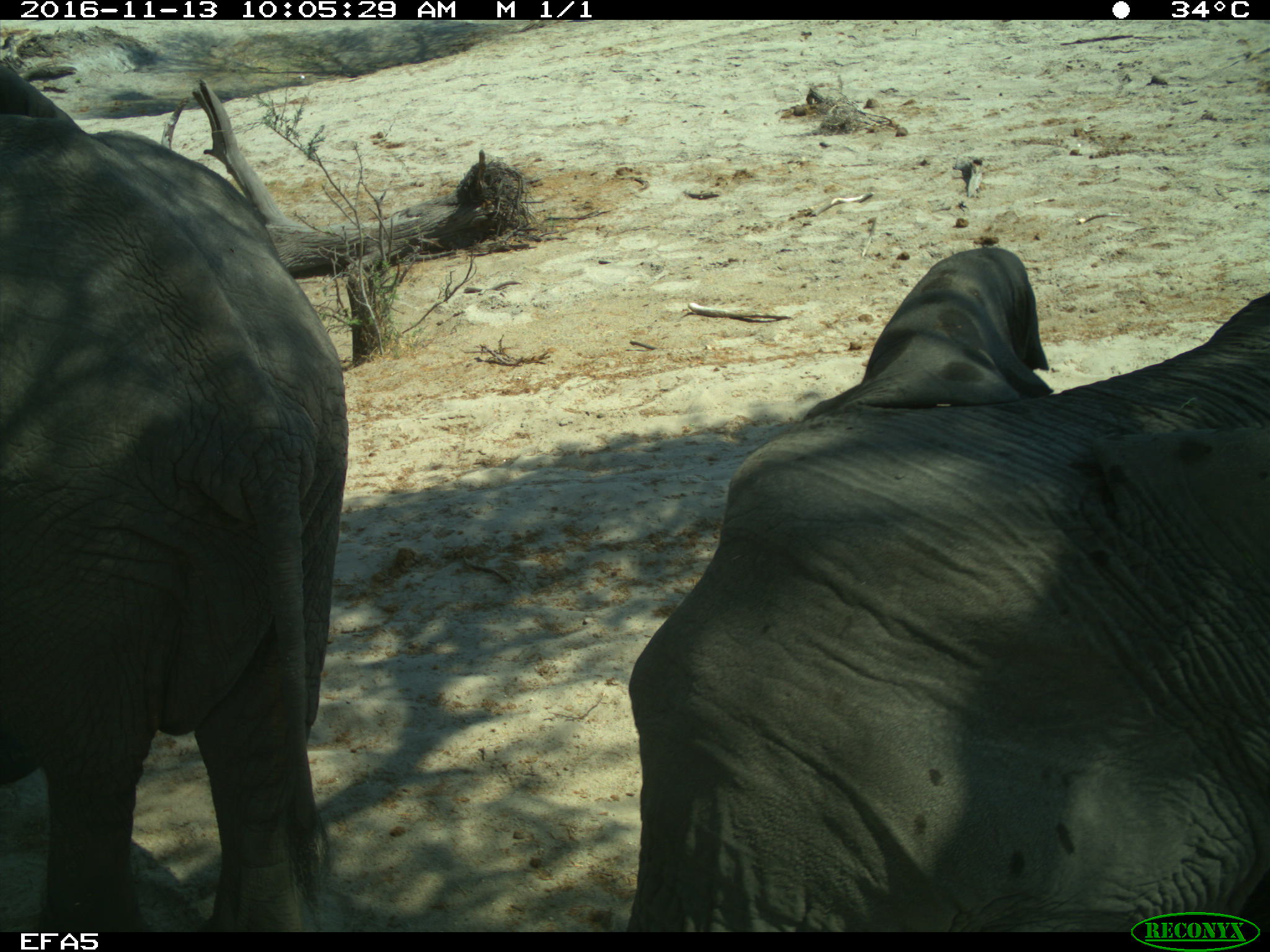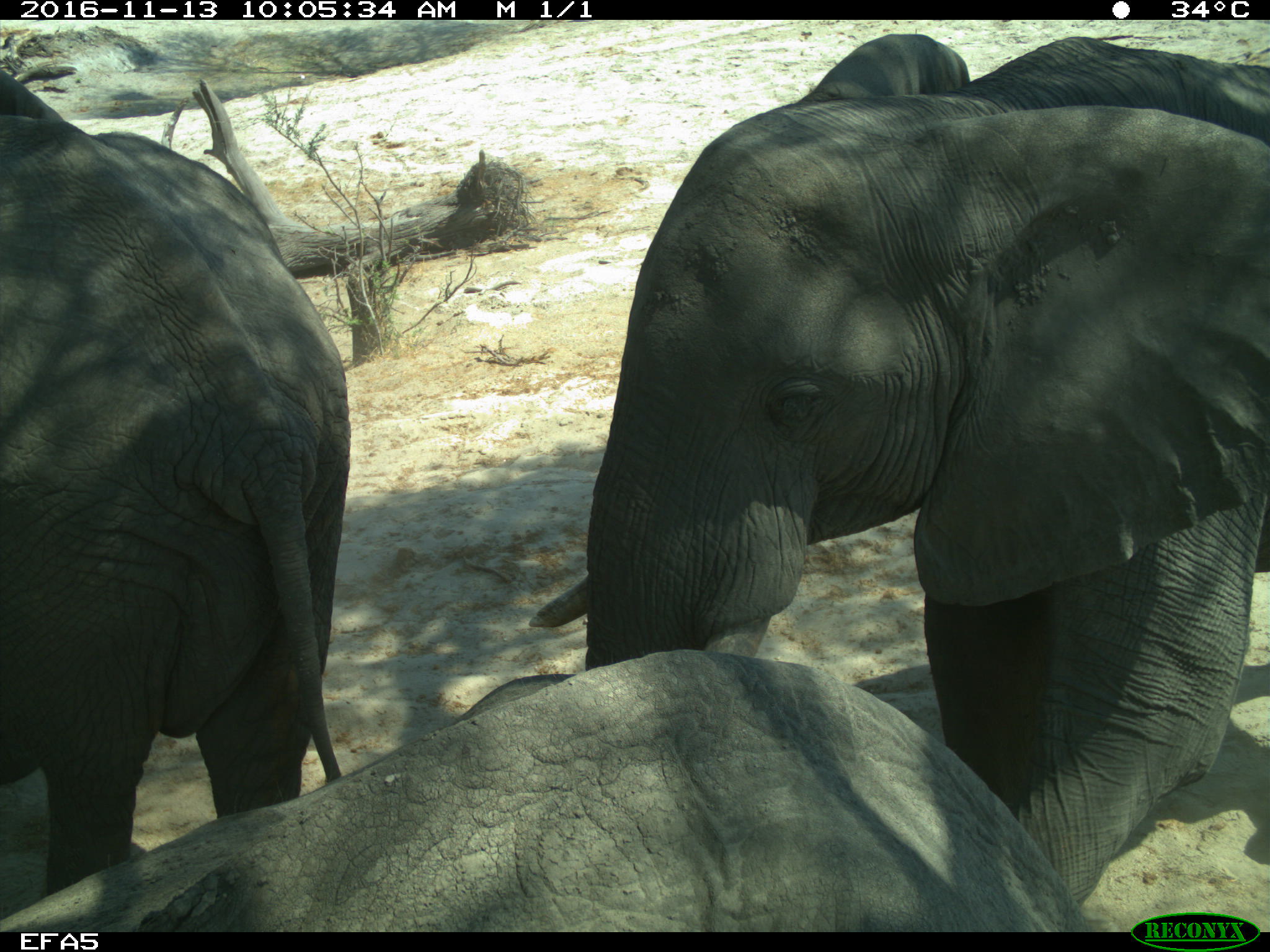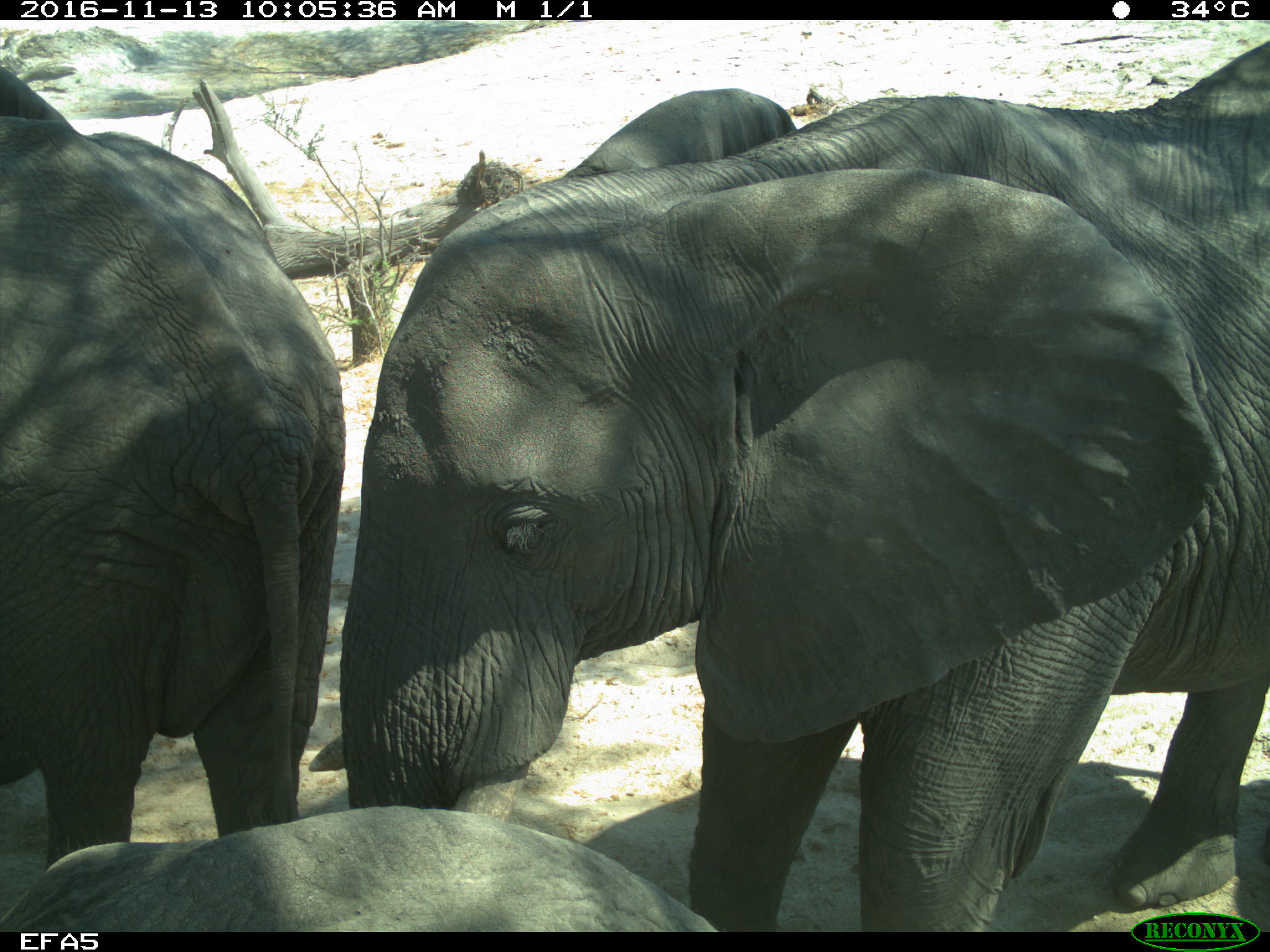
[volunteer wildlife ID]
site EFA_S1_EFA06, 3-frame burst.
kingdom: Animalia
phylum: Chordata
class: Mammalia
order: Proboscidea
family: Elephantidae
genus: Loxodonta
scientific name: Loxodonta africana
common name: african bush elephant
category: elephant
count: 3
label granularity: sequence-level